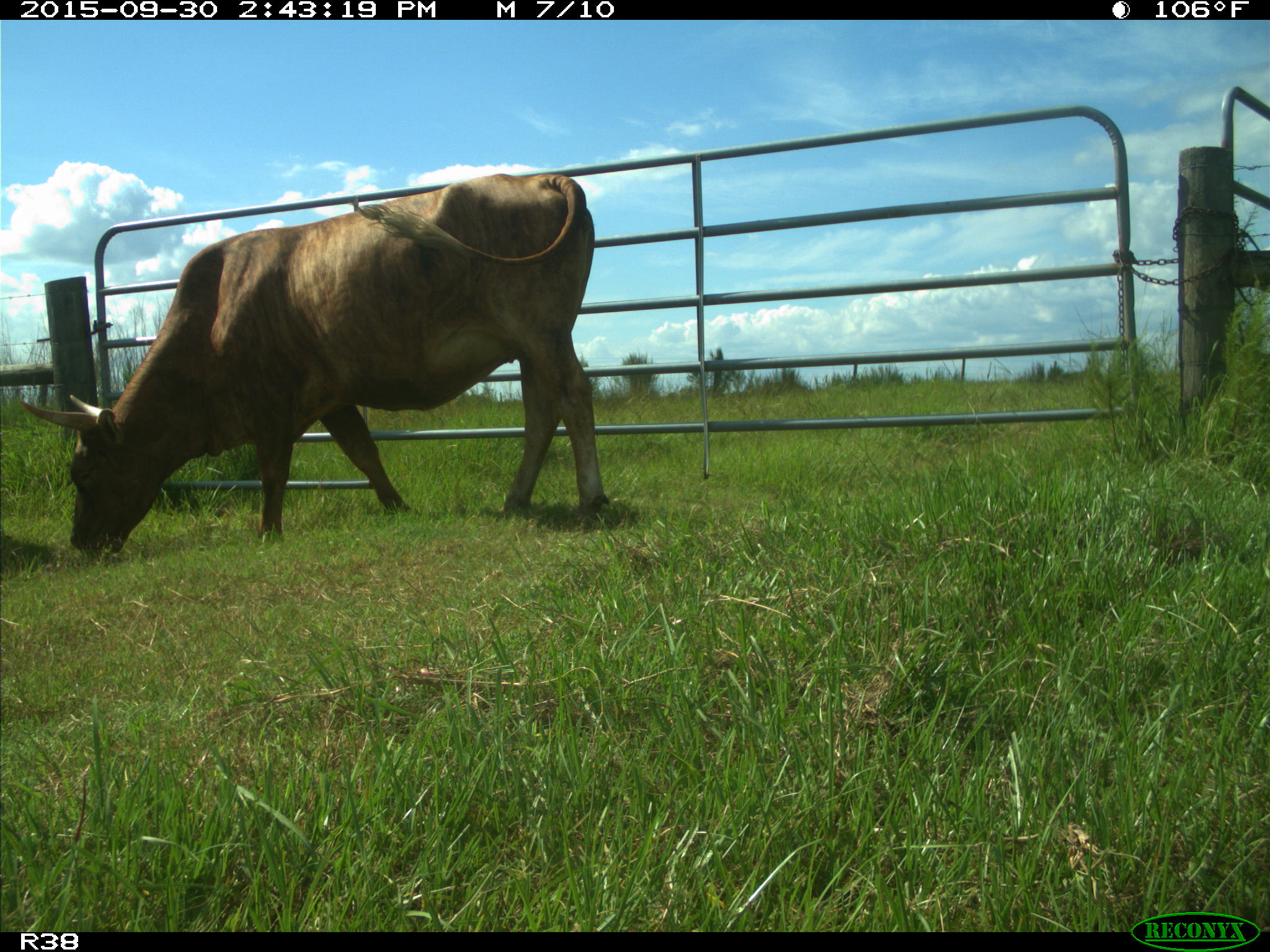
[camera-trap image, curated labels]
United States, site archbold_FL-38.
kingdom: Animalia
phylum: Chordata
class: Mammalia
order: Artiodactyla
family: Bovidae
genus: Bos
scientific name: Bos taurus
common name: domestic cow